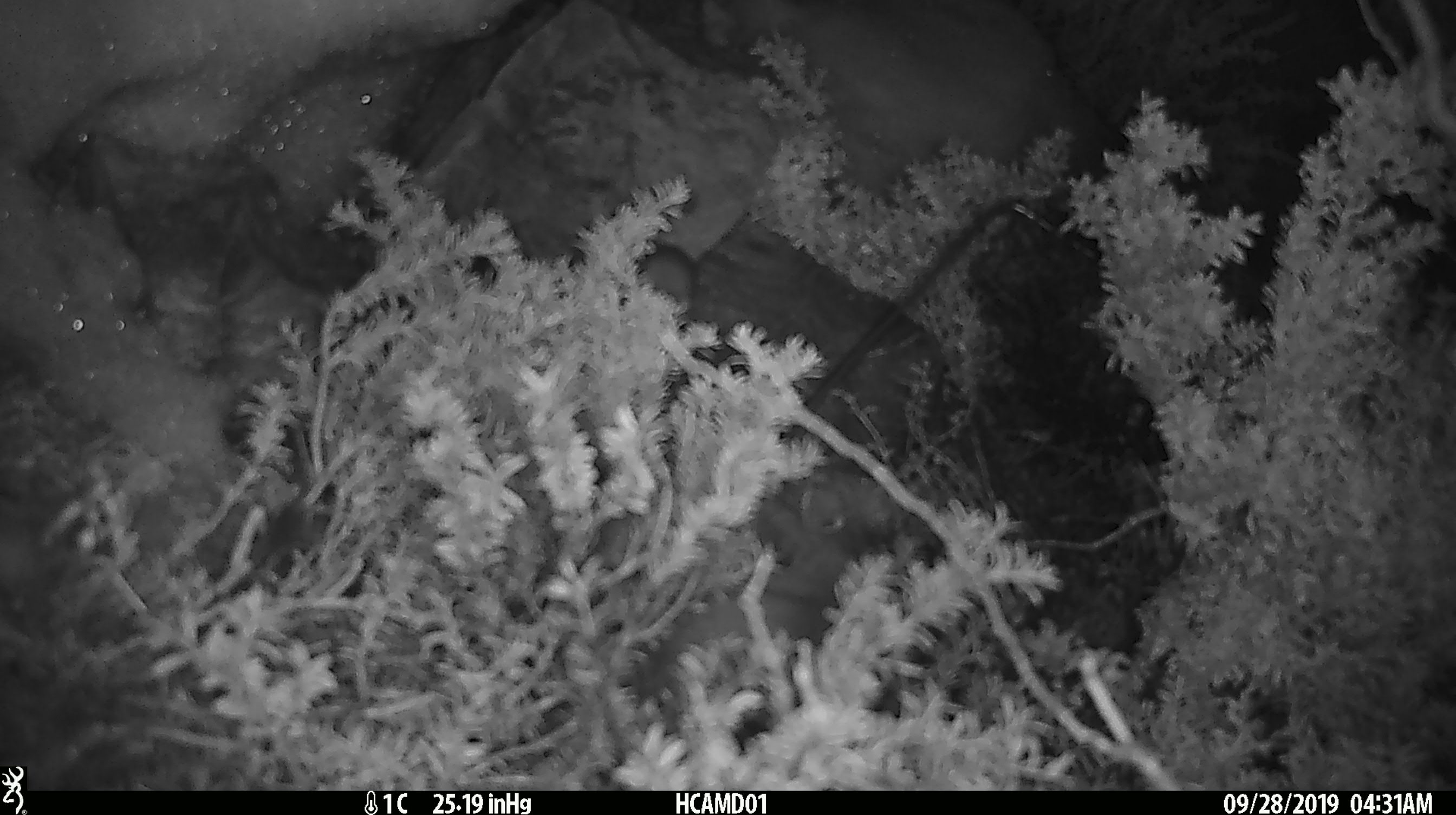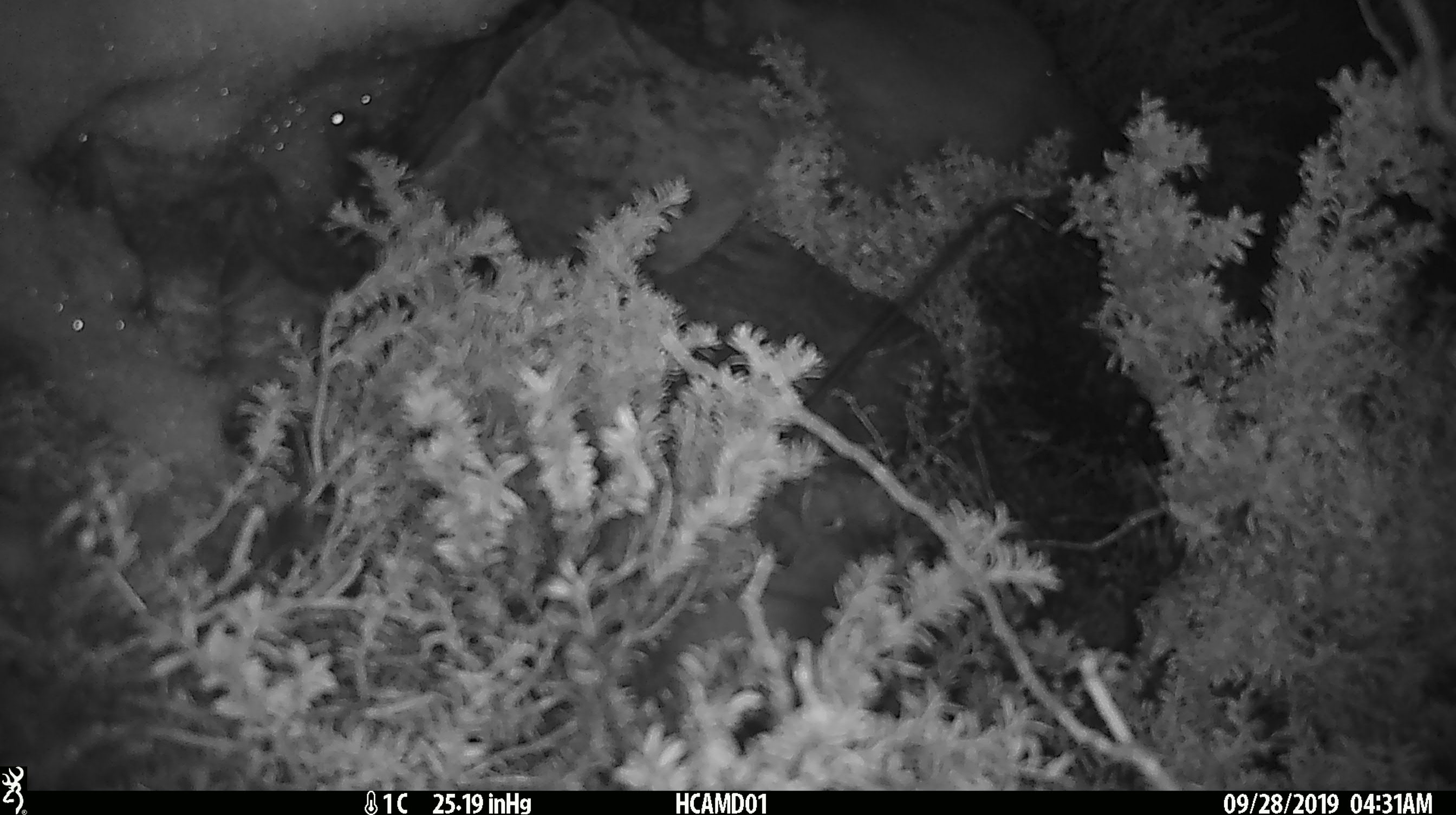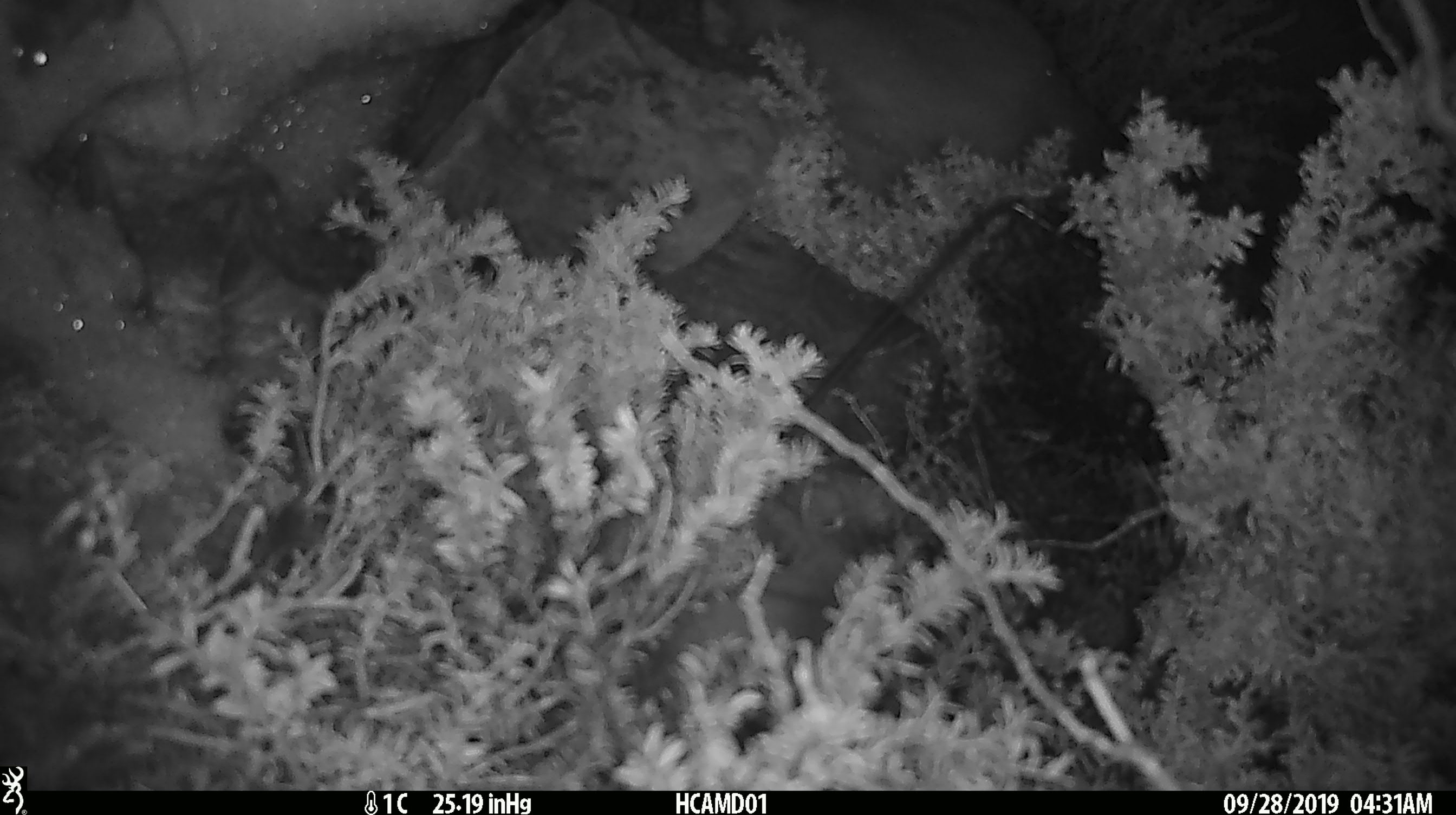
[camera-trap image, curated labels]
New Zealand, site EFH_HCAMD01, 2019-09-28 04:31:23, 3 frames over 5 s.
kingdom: Animalia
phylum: Chordata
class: Mammalia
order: Rodentia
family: Muridae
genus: Mus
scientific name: Mus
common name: mouse